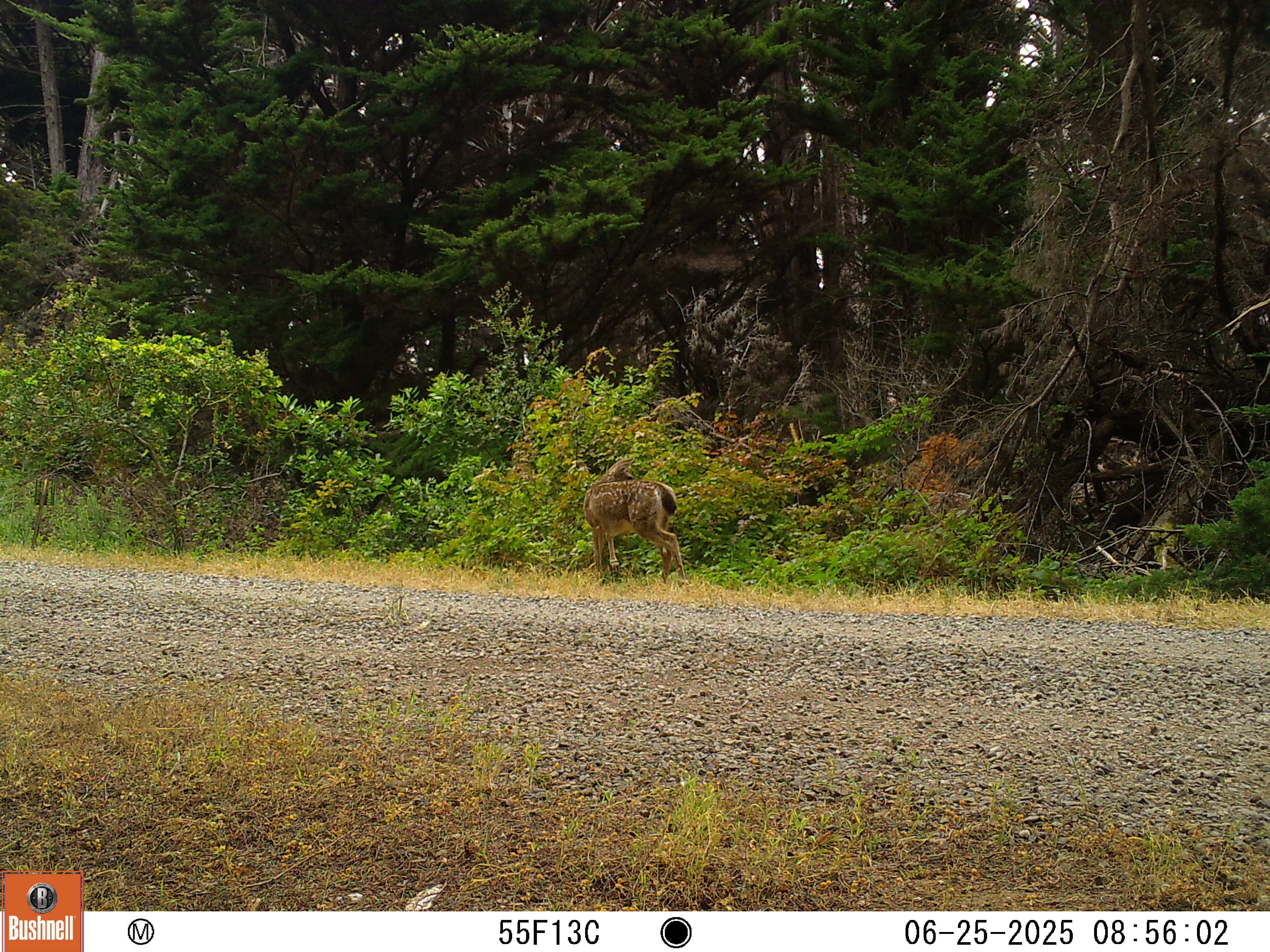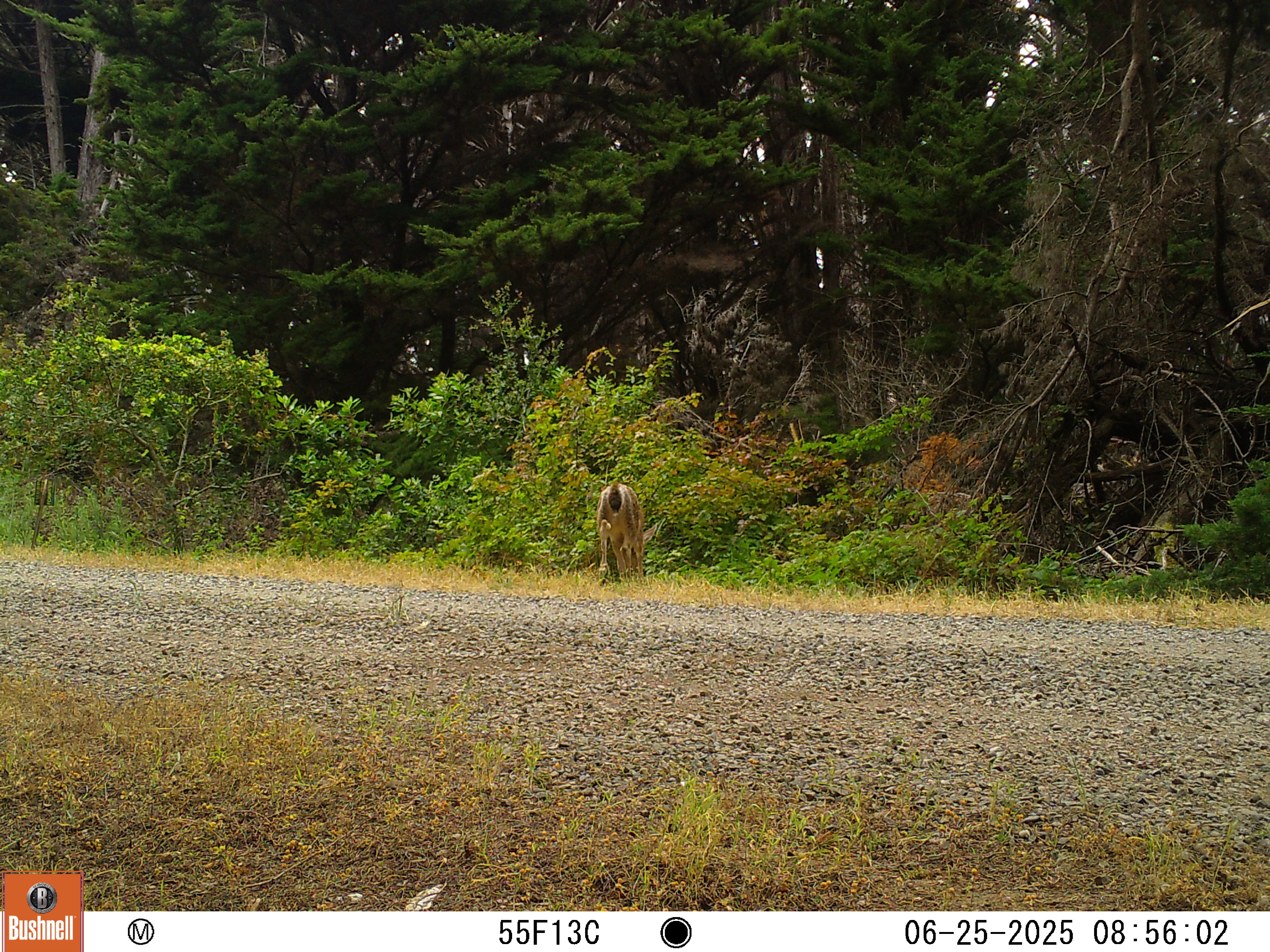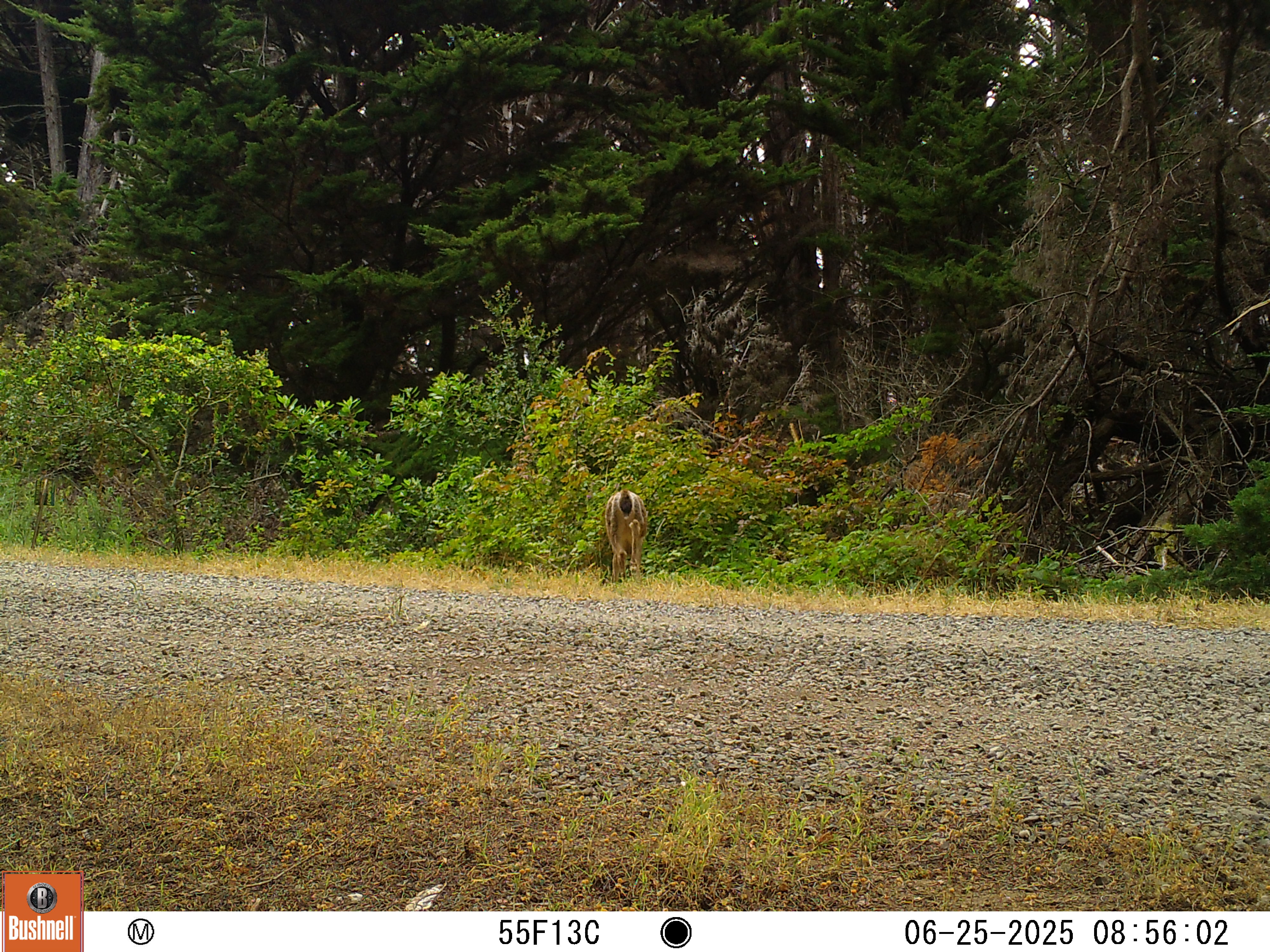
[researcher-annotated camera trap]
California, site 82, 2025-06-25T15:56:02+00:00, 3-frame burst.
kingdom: Animalia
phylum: Chordata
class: Mammalia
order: Artiodactyla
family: Cervidae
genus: Odocoileus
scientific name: Odocoileus hemionus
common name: mule deer